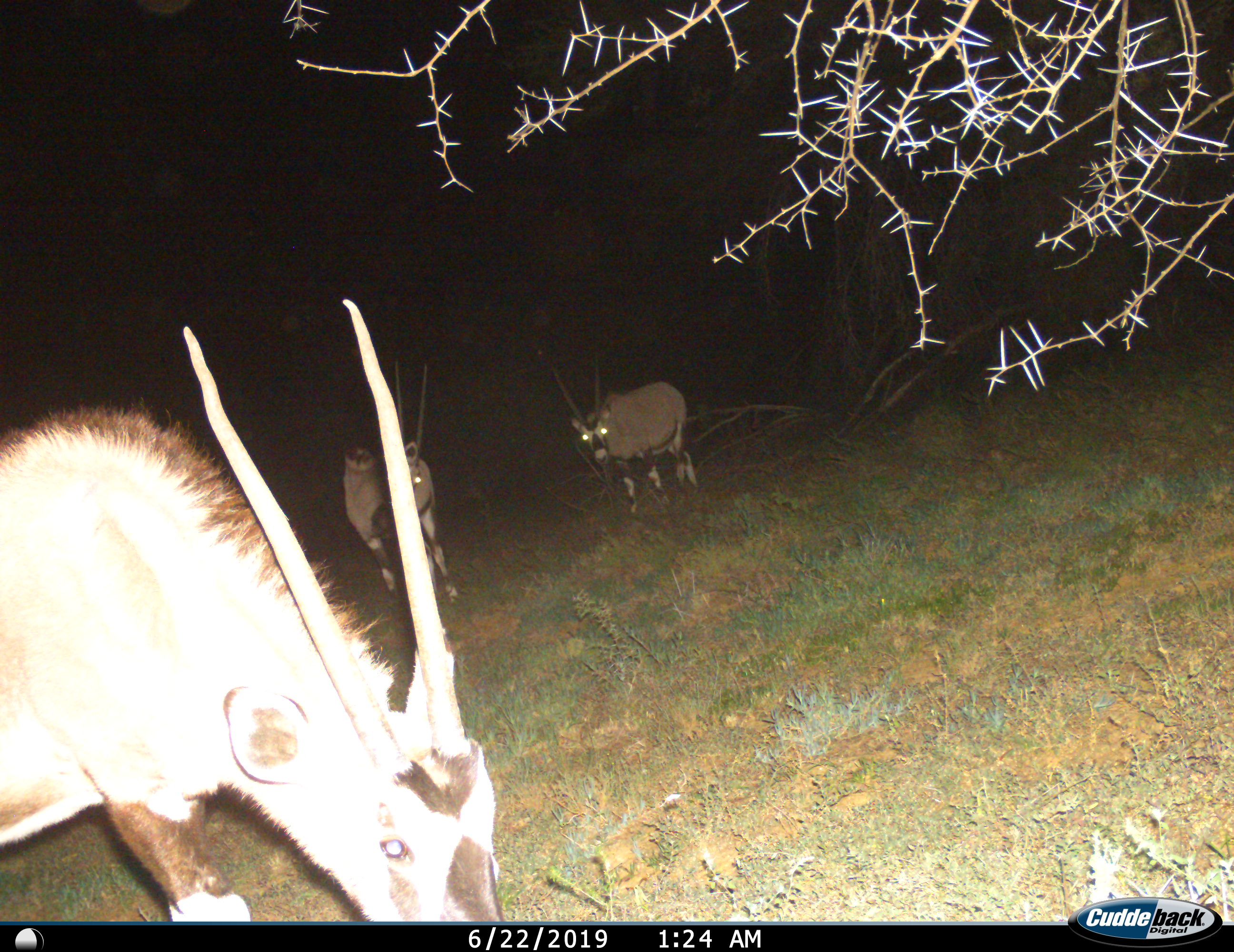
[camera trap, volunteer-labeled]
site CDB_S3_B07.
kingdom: Animalia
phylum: Chordata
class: Mammalia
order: Artiodactyla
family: Bovidae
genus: Oryx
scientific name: Oryx gazella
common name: gemsbok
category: oryx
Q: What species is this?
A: Oryx (gemsbok) (Oryx gazella).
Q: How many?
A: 3.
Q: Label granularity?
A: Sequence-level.